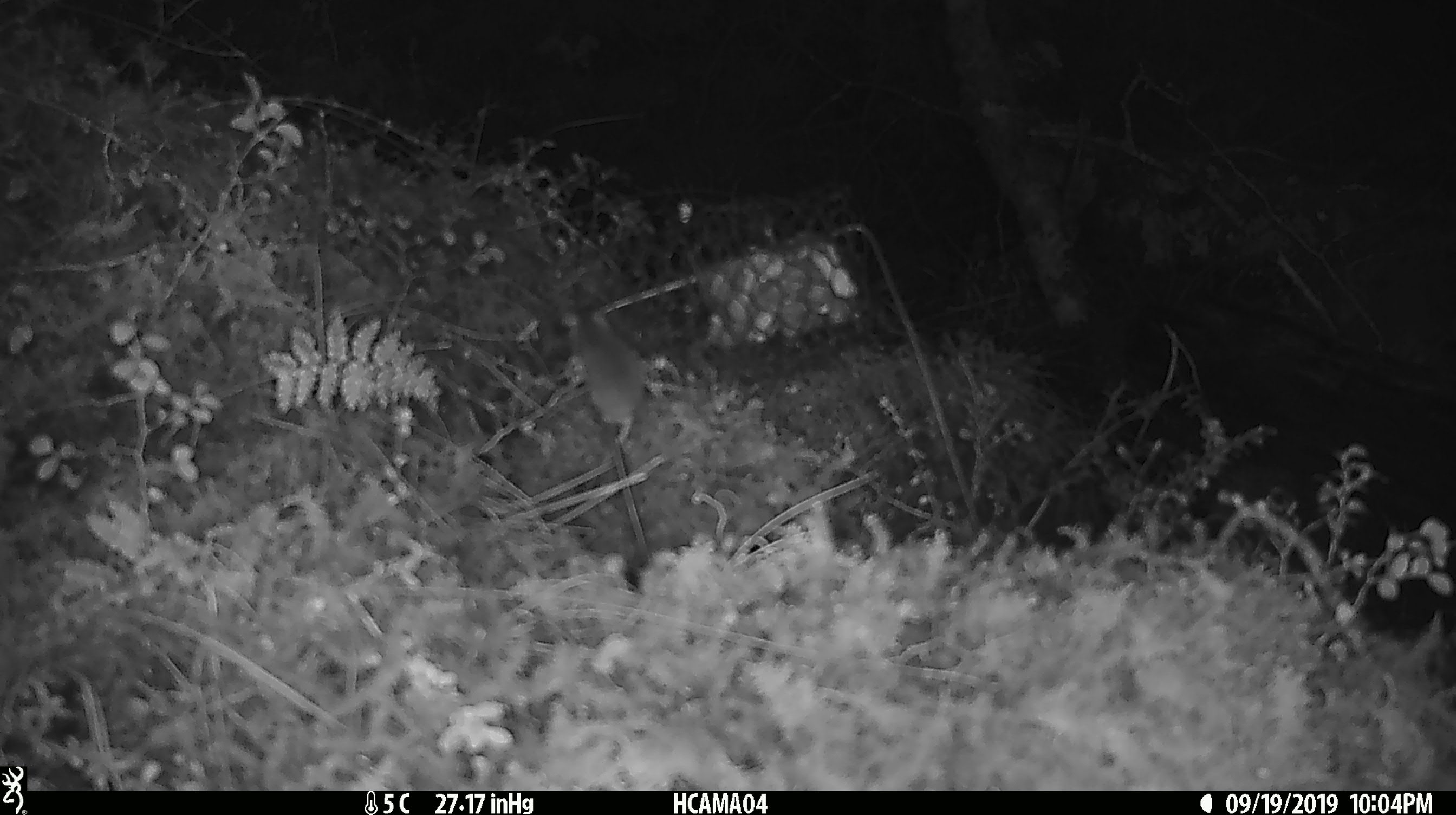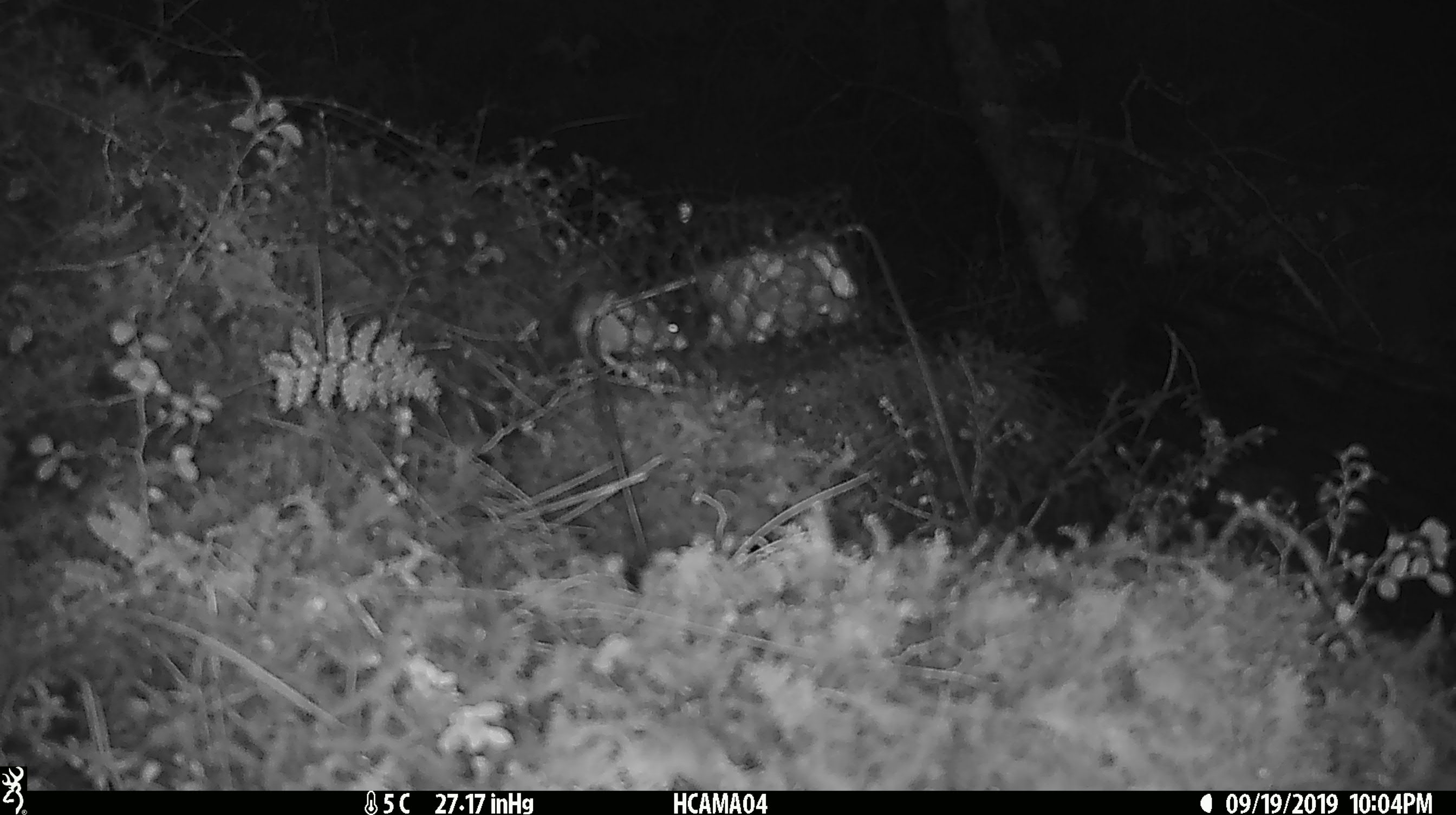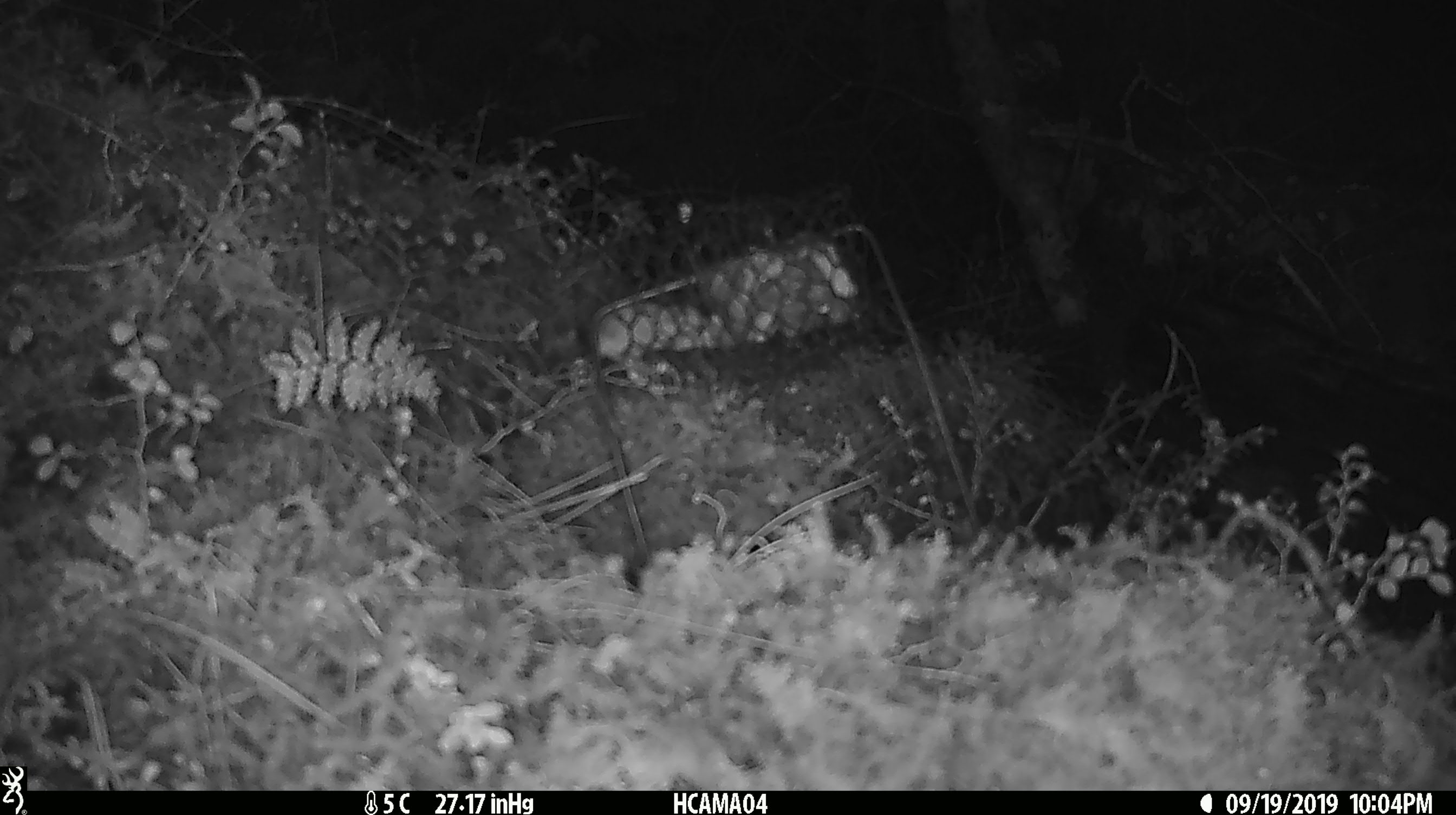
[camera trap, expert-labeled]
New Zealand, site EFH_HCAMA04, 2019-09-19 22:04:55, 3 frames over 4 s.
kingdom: Animalia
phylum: Chordata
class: Mammalia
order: Rodentia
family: Muridae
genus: Mus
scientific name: Mus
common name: mouse